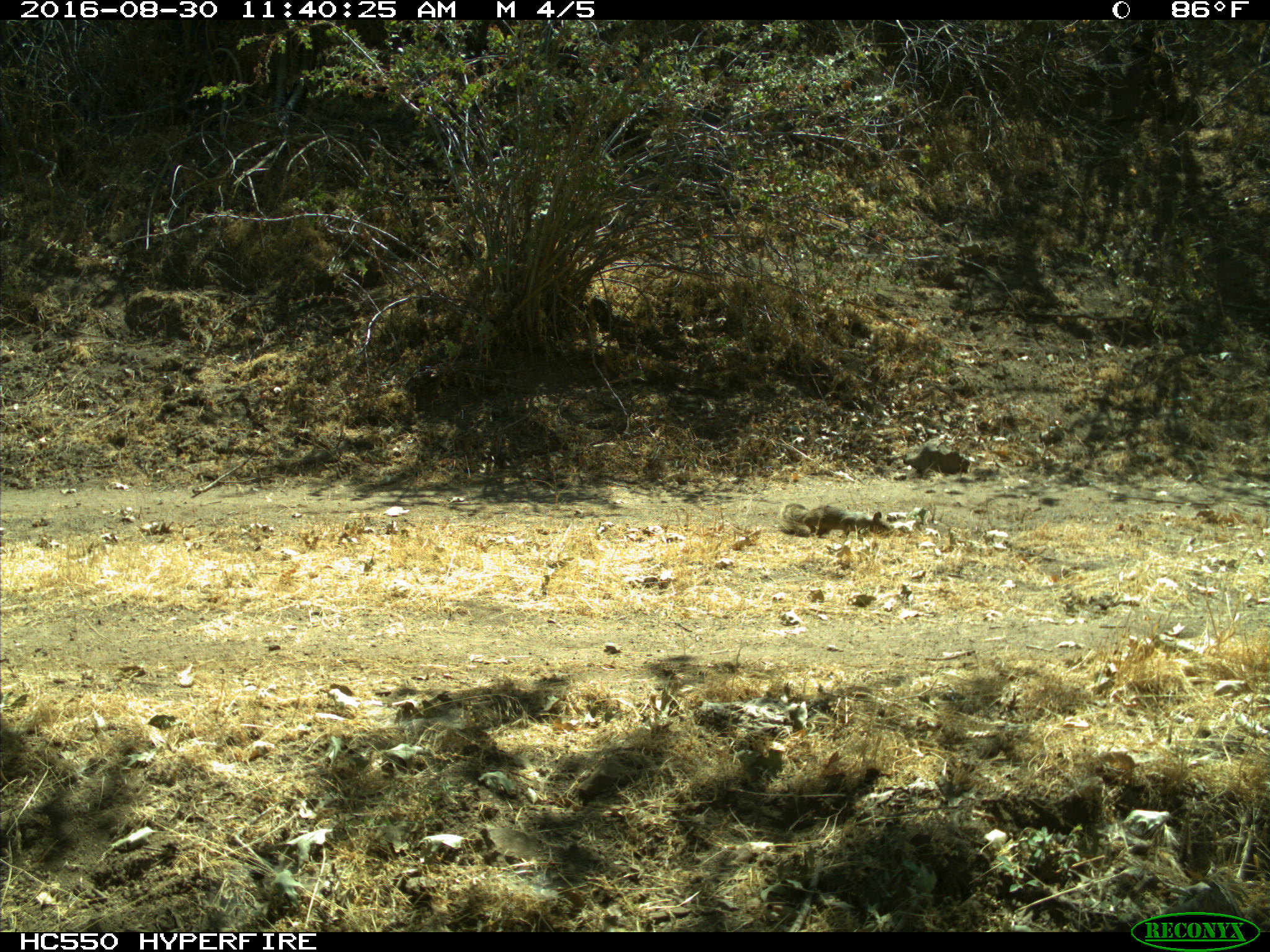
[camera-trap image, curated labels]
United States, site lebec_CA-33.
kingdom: Animalia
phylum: Chordata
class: Mammalia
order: Rodentia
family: Sciuridae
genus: Otospermophilus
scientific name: Otospermophilus beecheyi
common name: california ground squirrel